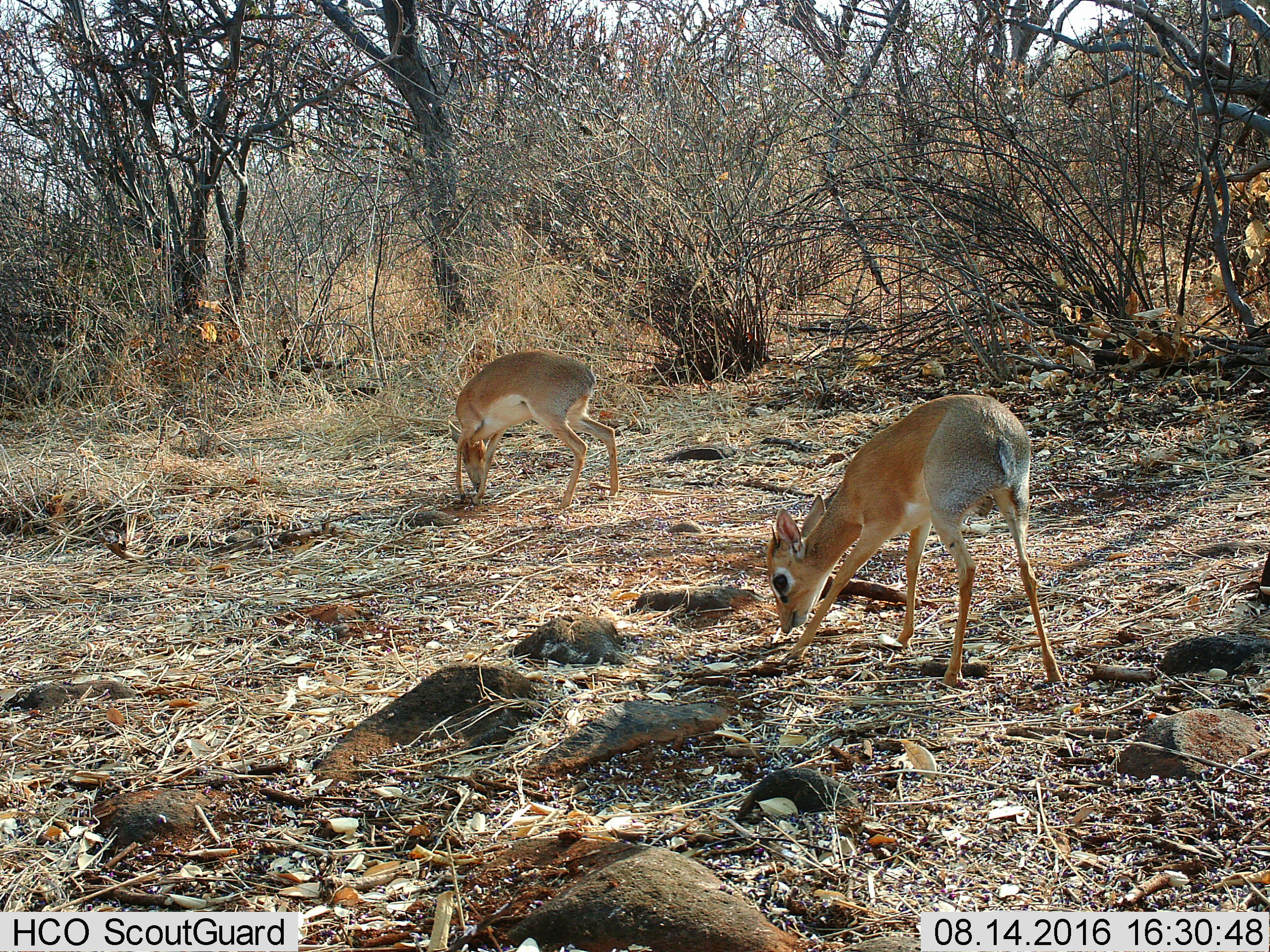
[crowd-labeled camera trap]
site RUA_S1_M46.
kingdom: Animalia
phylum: Chordata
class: Mammalia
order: Artiodactyla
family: Bovidae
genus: Madoqua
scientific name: Madoqua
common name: dik-dik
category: dikdik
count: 2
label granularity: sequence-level